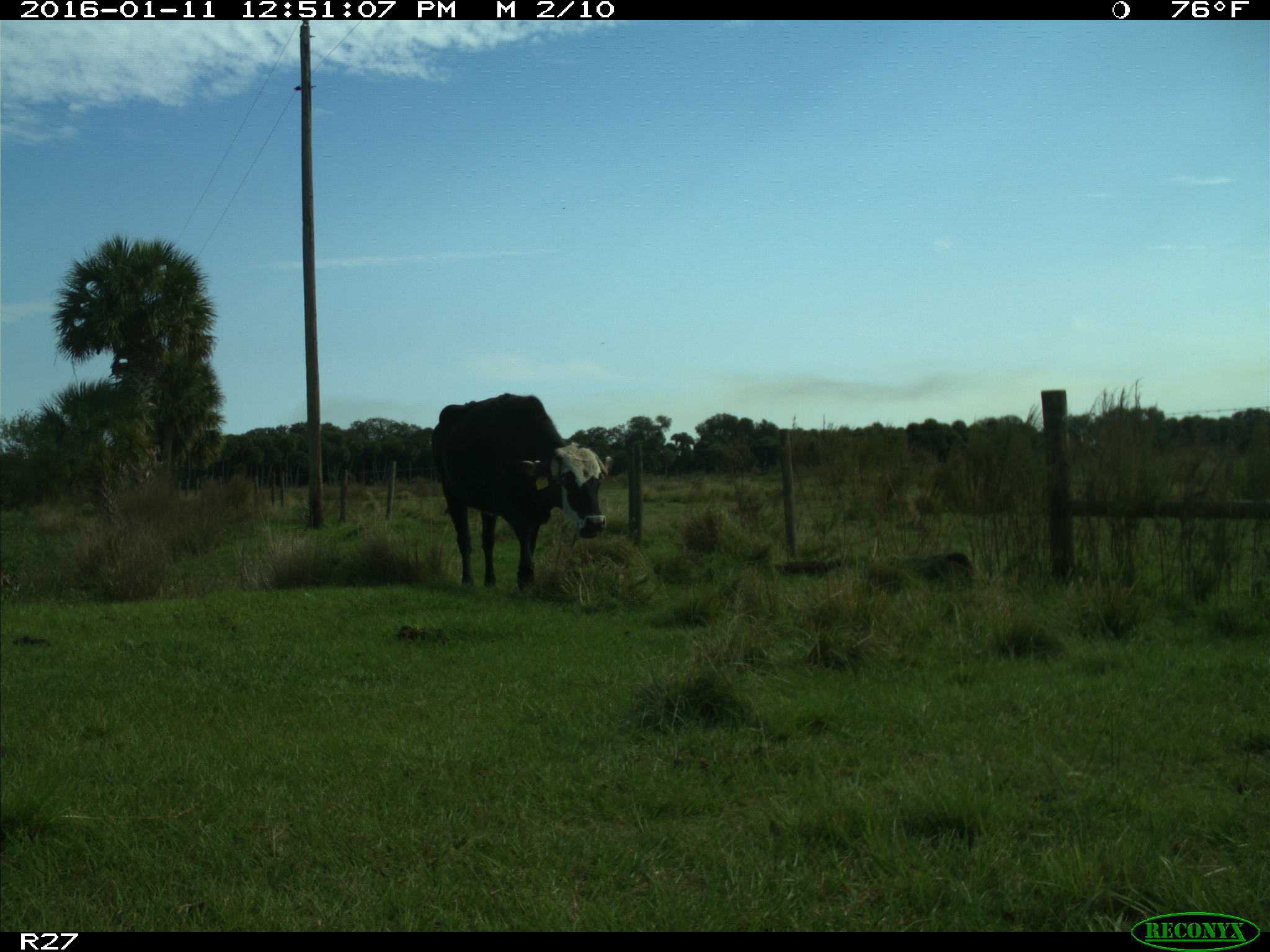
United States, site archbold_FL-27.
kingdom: Animalia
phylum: Chordata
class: Mammalia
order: Artiodactyla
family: Bovidae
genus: Bos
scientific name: Bos taurus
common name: domestic cow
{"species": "Bos taurus (domestic cow)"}